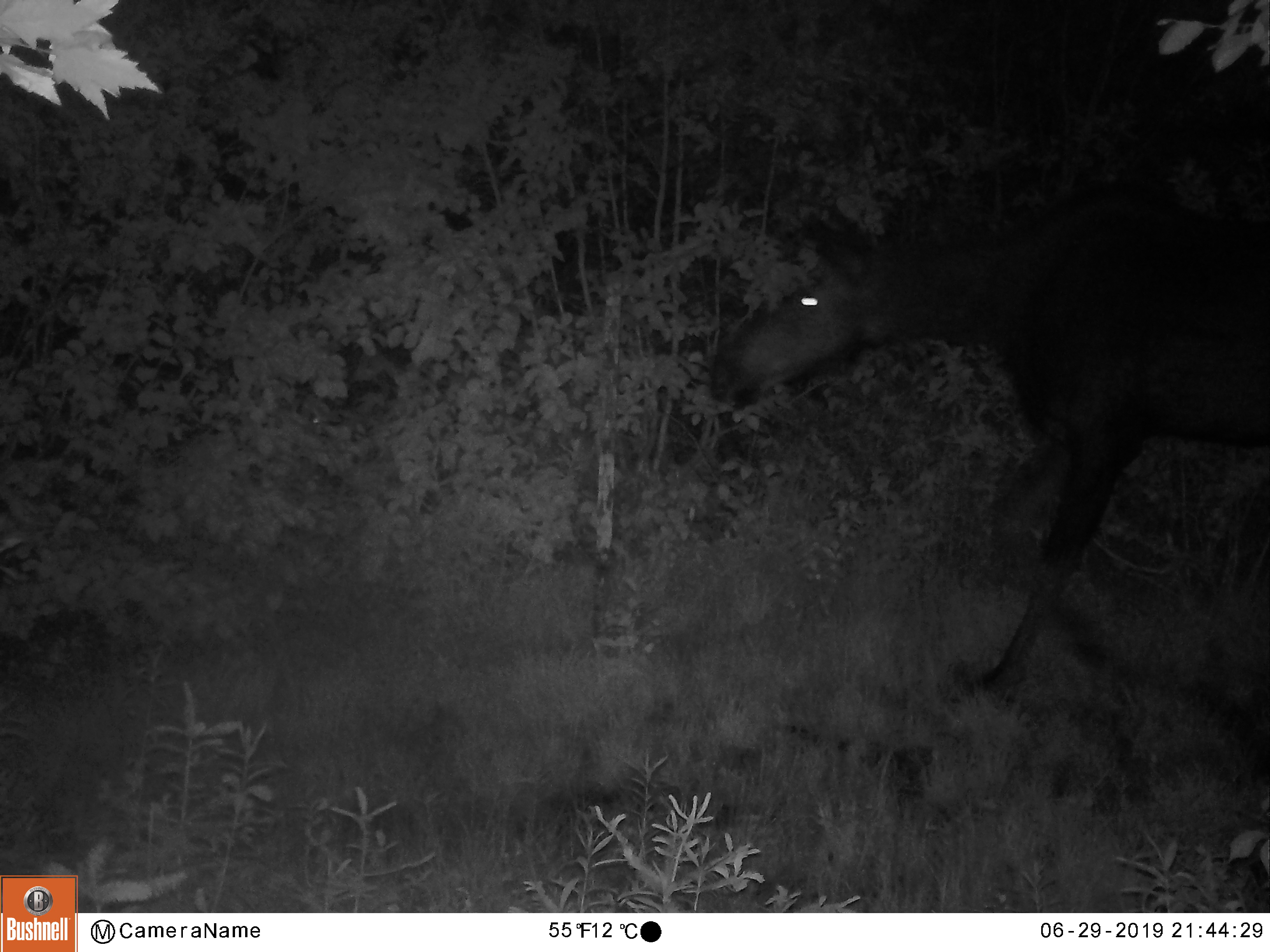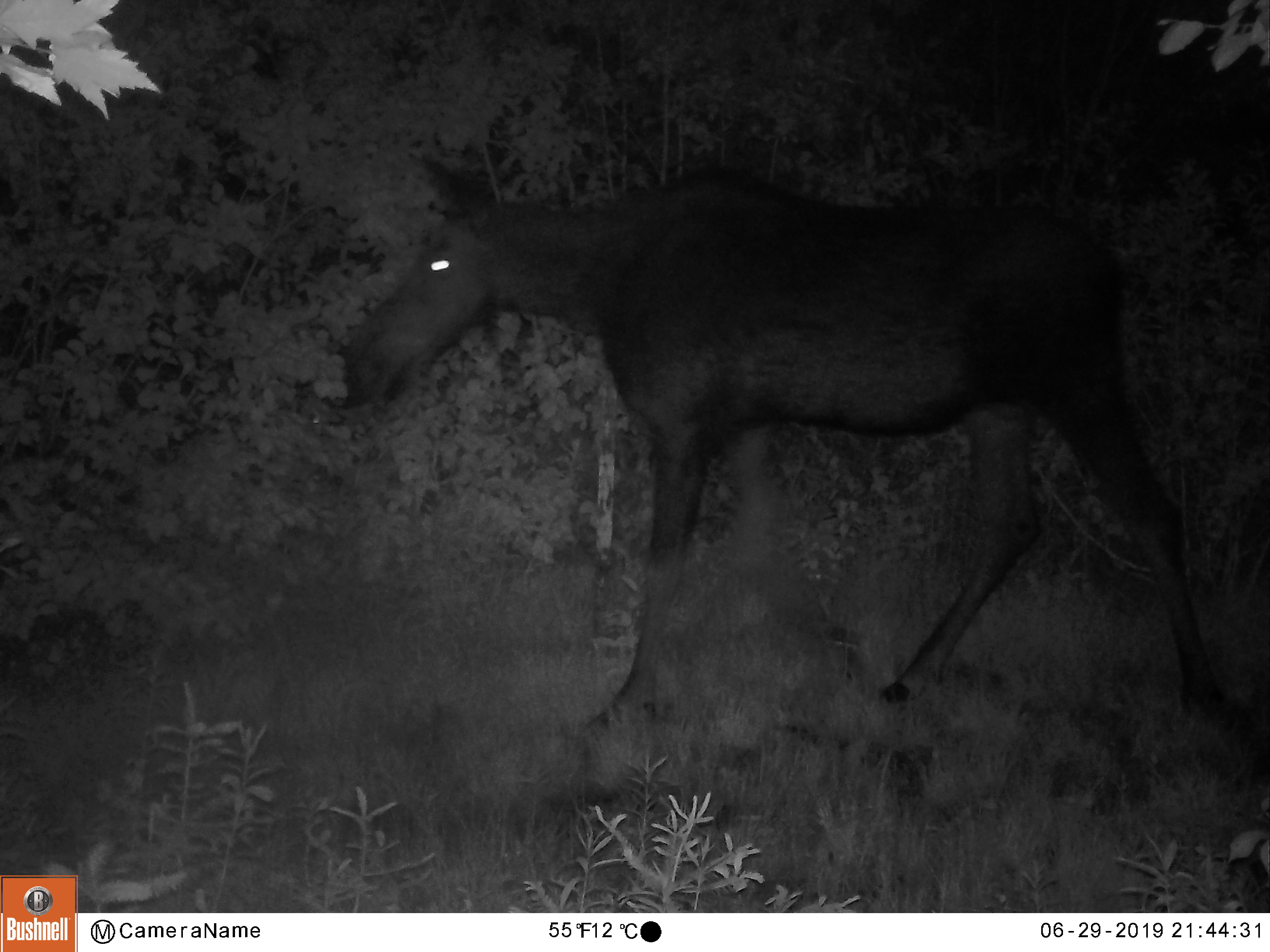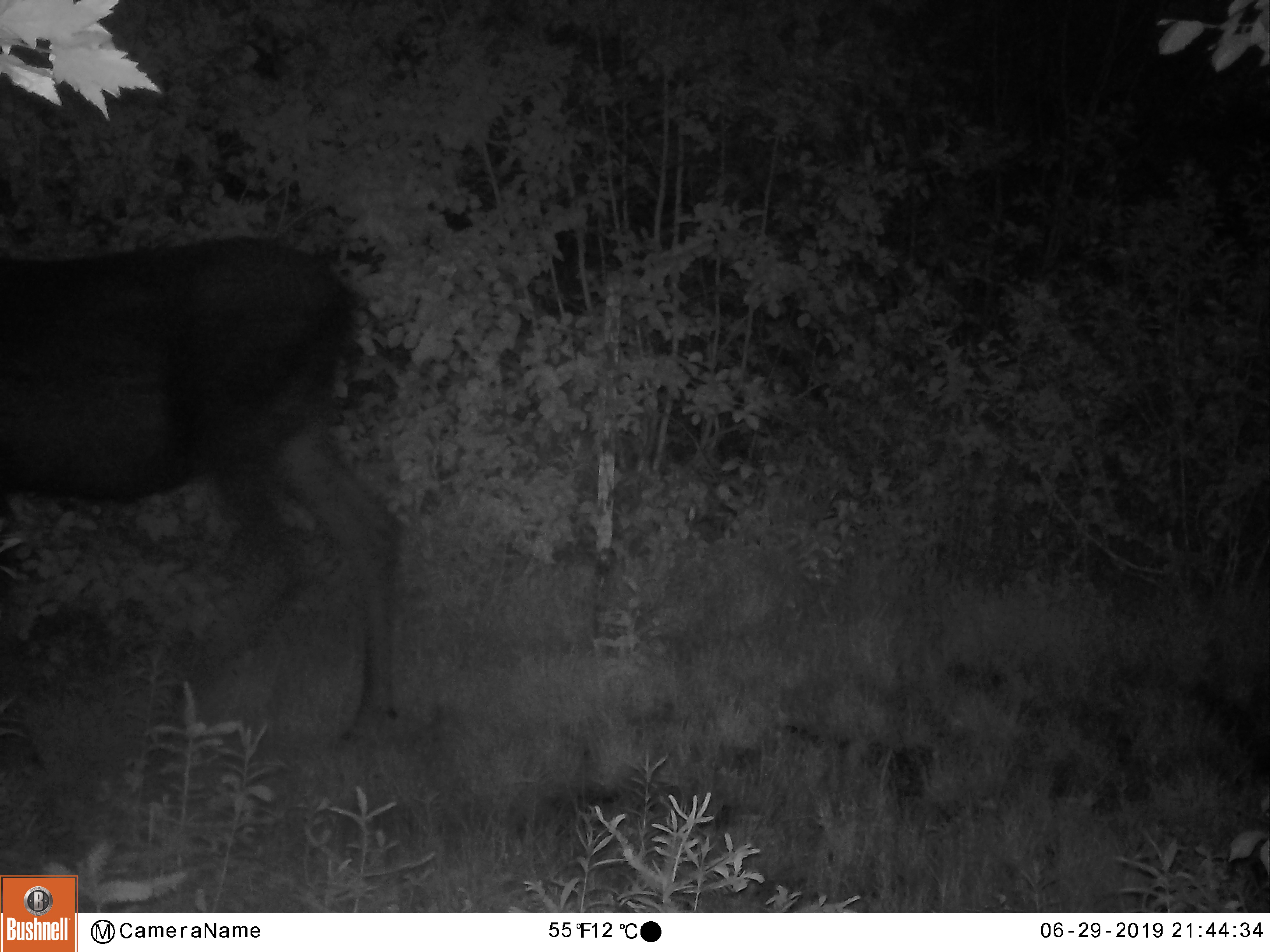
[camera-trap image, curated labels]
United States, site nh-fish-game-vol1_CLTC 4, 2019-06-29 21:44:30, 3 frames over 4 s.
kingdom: Animalia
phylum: Chordata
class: Mammalia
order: Artiodactyla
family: Cervidae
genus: Alces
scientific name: Alces alces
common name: moose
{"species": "moose (Alces alces)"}